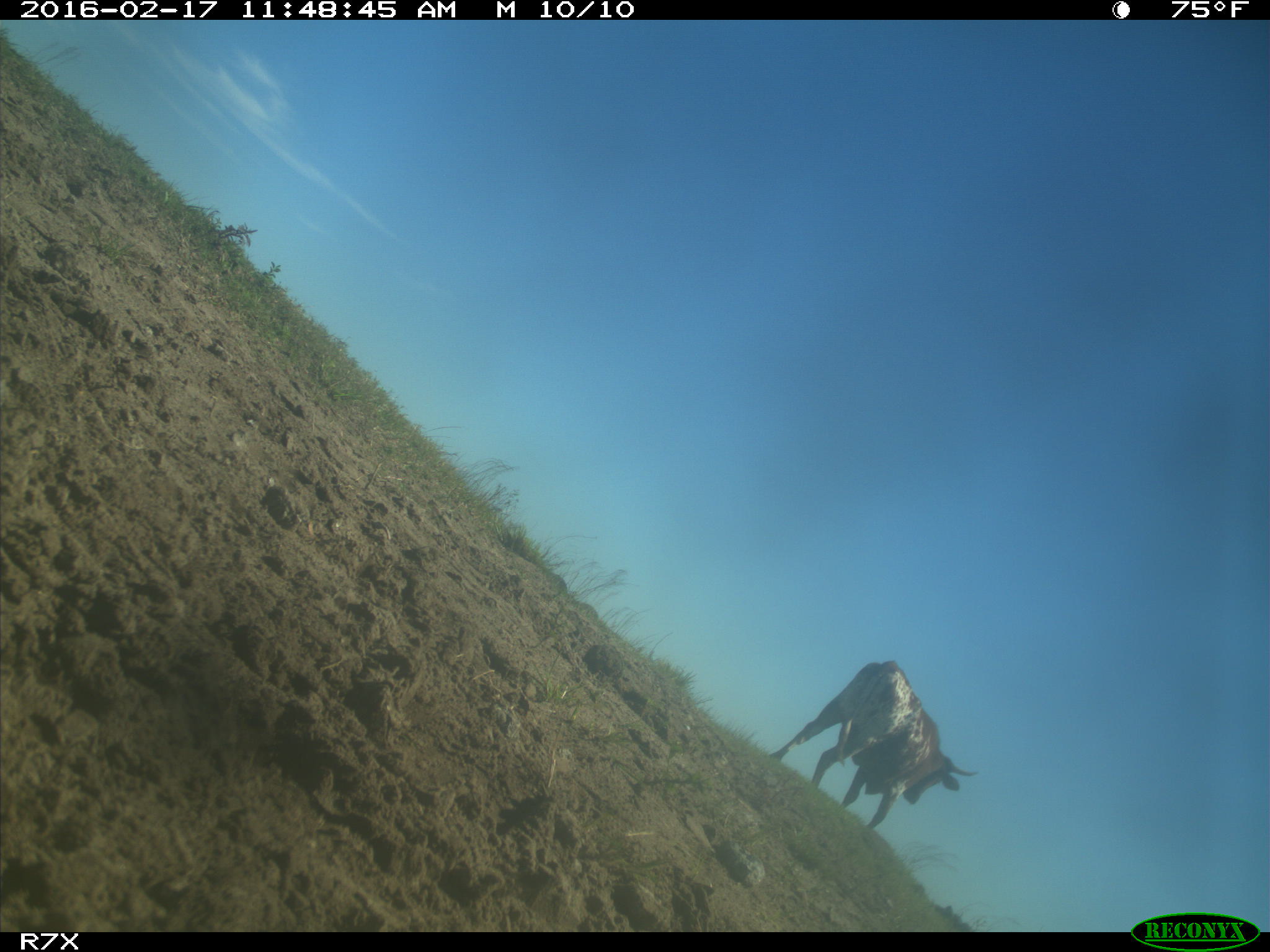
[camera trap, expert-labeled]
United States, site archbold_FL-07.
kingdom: Animalia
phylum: Chordata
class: Mammalia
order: Artiodactyla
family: Bovidae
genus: Bos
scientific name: Bos taurus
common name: domestic cow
Bos taurus (domestic cow).